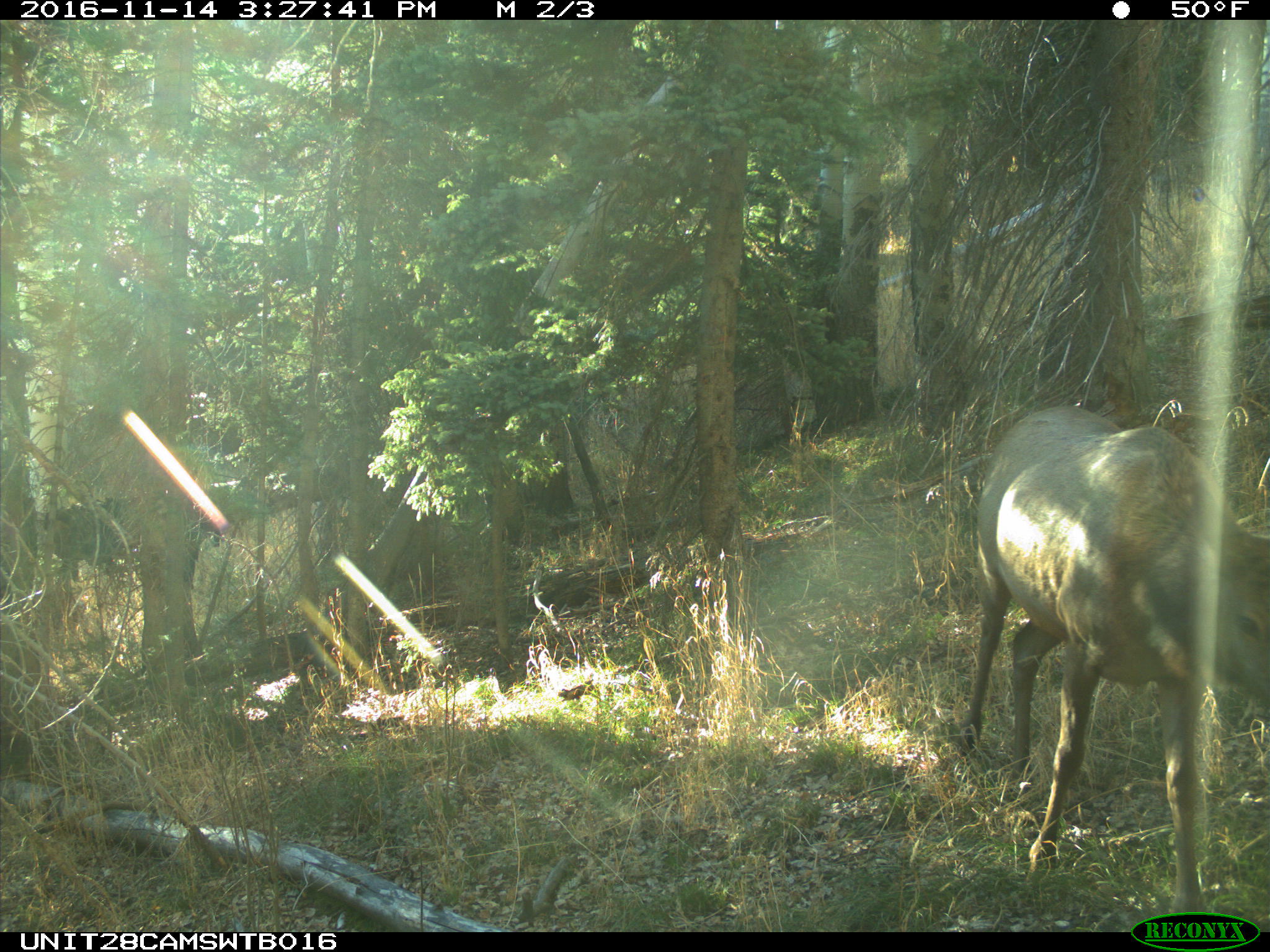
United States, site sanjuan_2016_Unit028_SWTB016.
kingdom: Animalia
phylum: Chordata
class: Mammalia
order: Artiodactyla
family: Cervidae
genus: Cervus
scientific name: Cervus elaphus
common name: red deer